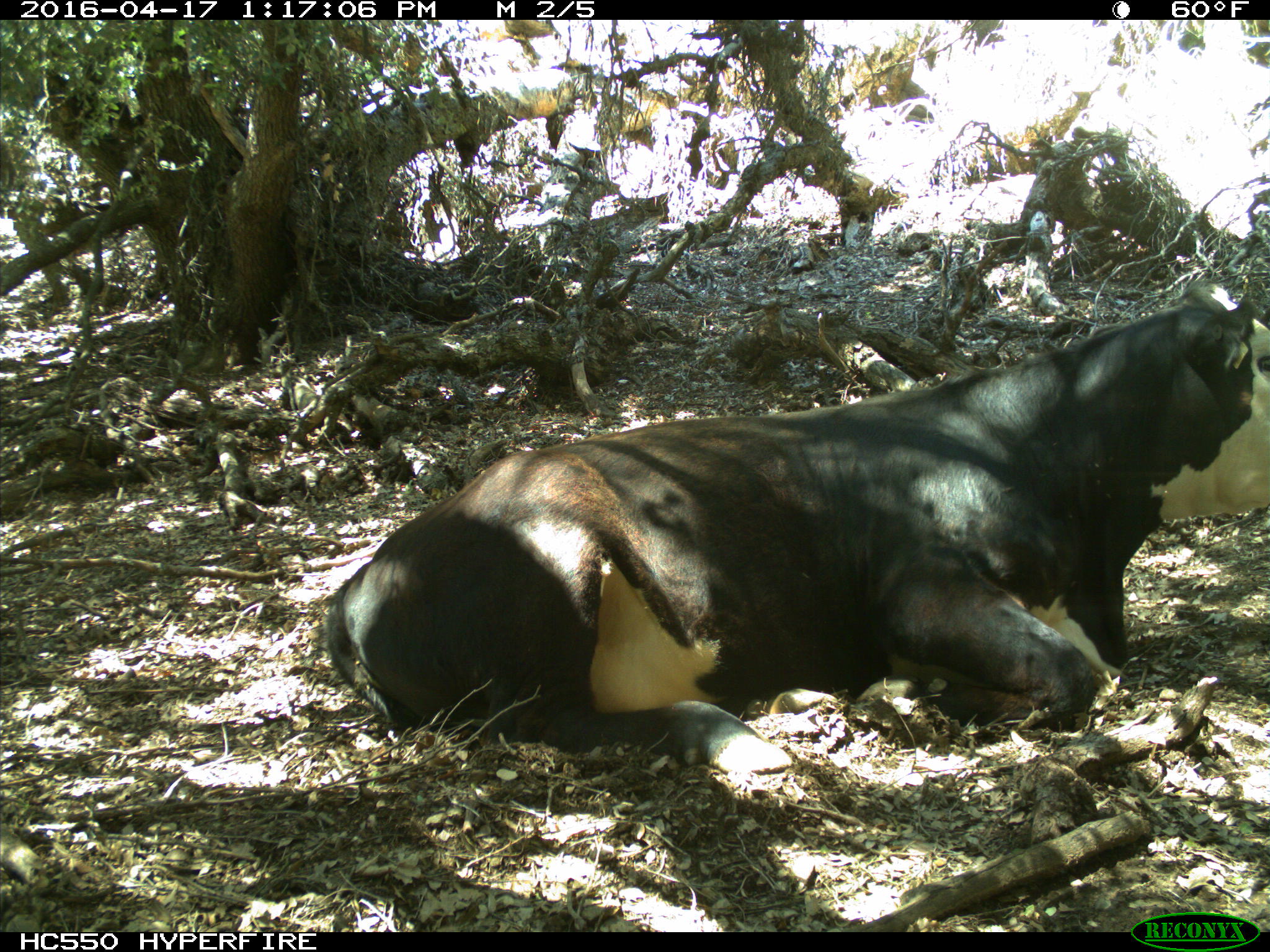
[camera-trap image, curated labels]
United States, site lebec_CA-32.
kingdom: Animalia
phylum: Chordata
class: Mammalia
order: Artiodactyla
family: Bovidae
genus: Bos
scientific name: Bos taurus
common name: domestic cow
Bos taurus (domestic cow).